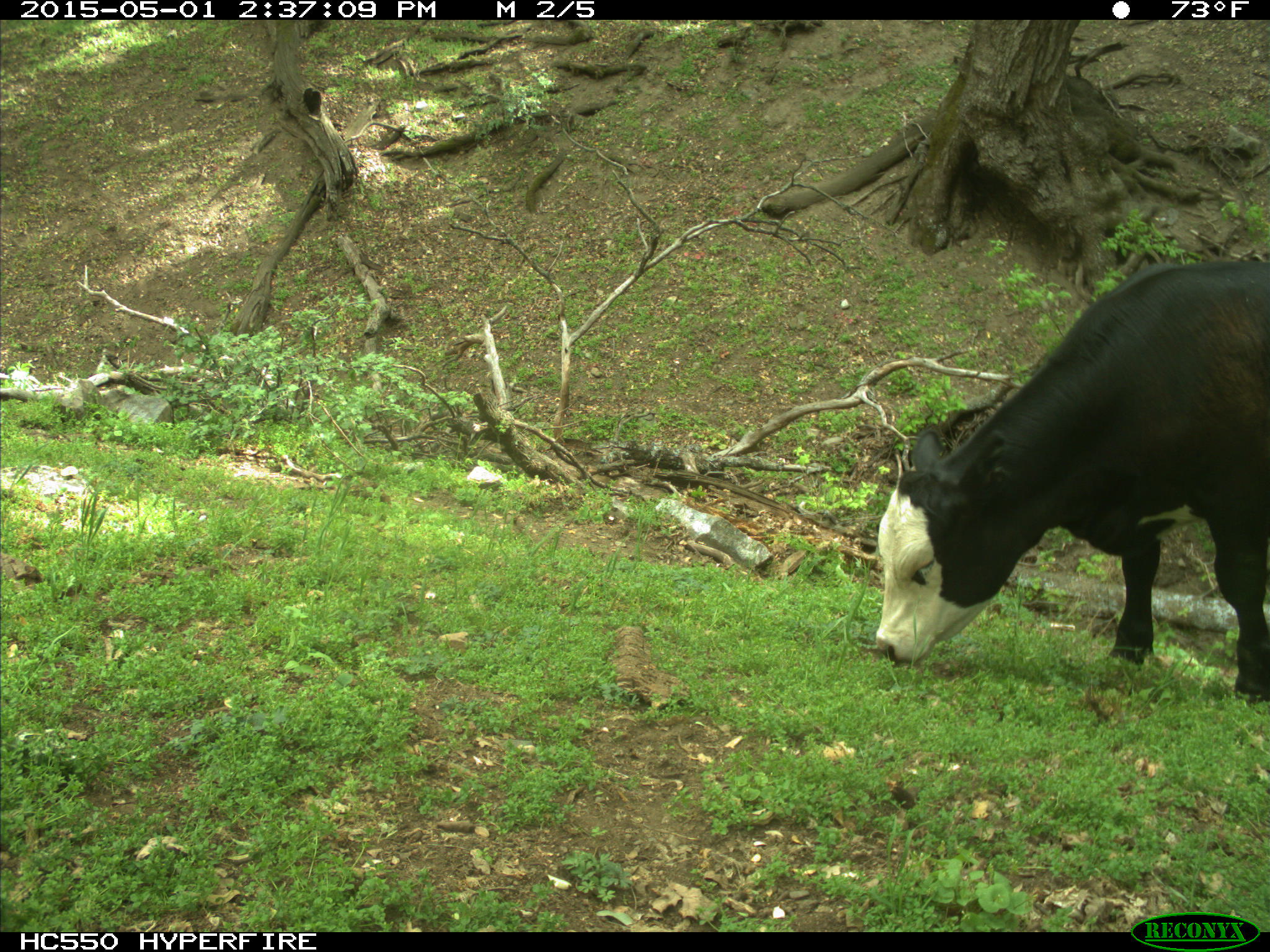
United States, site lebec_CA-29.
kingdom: Animalia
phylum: Chordata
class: Mammalia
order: Artiodactyla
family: Bovidae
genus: Bos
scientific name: Bos taurus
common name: domestic cow